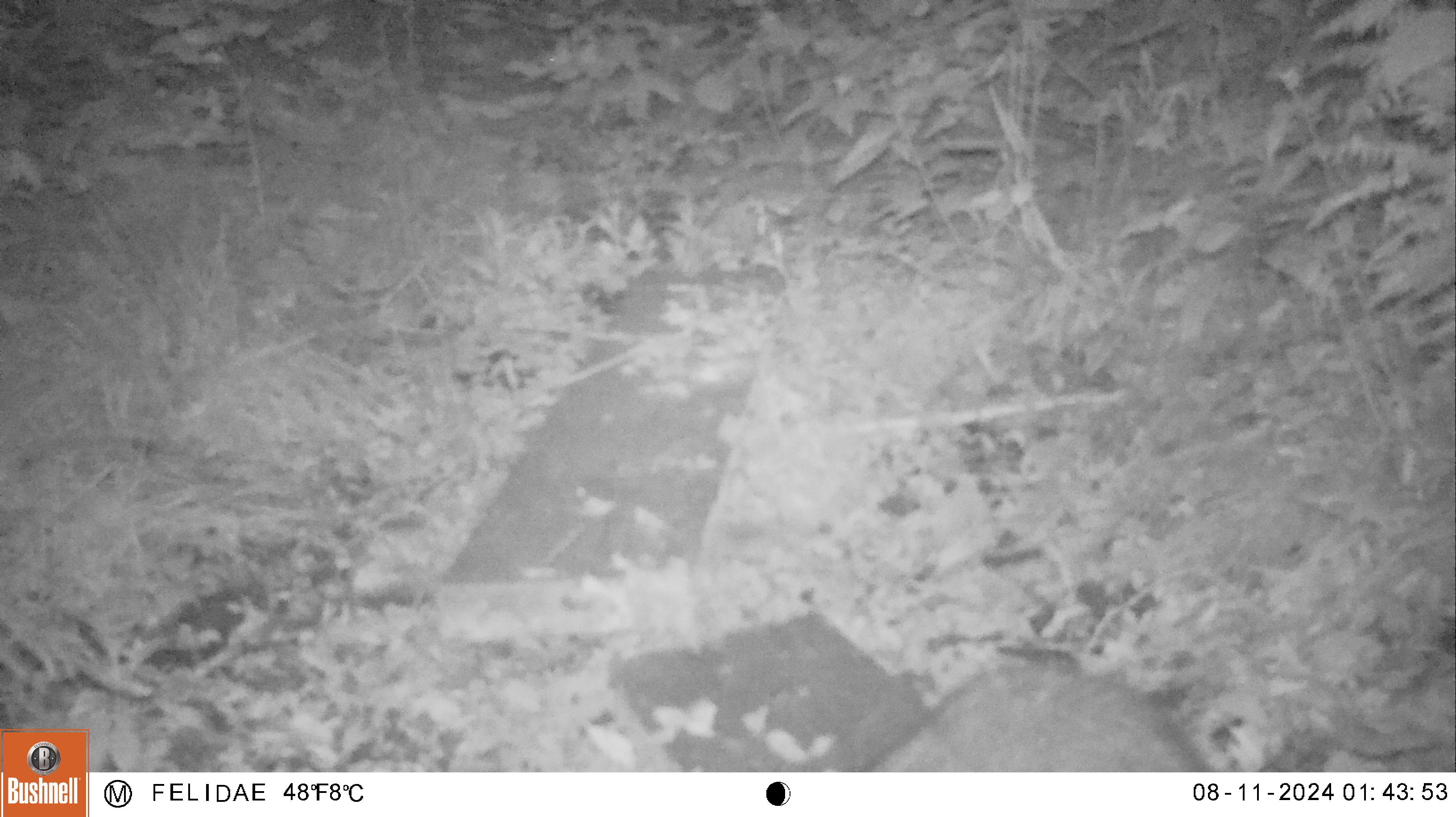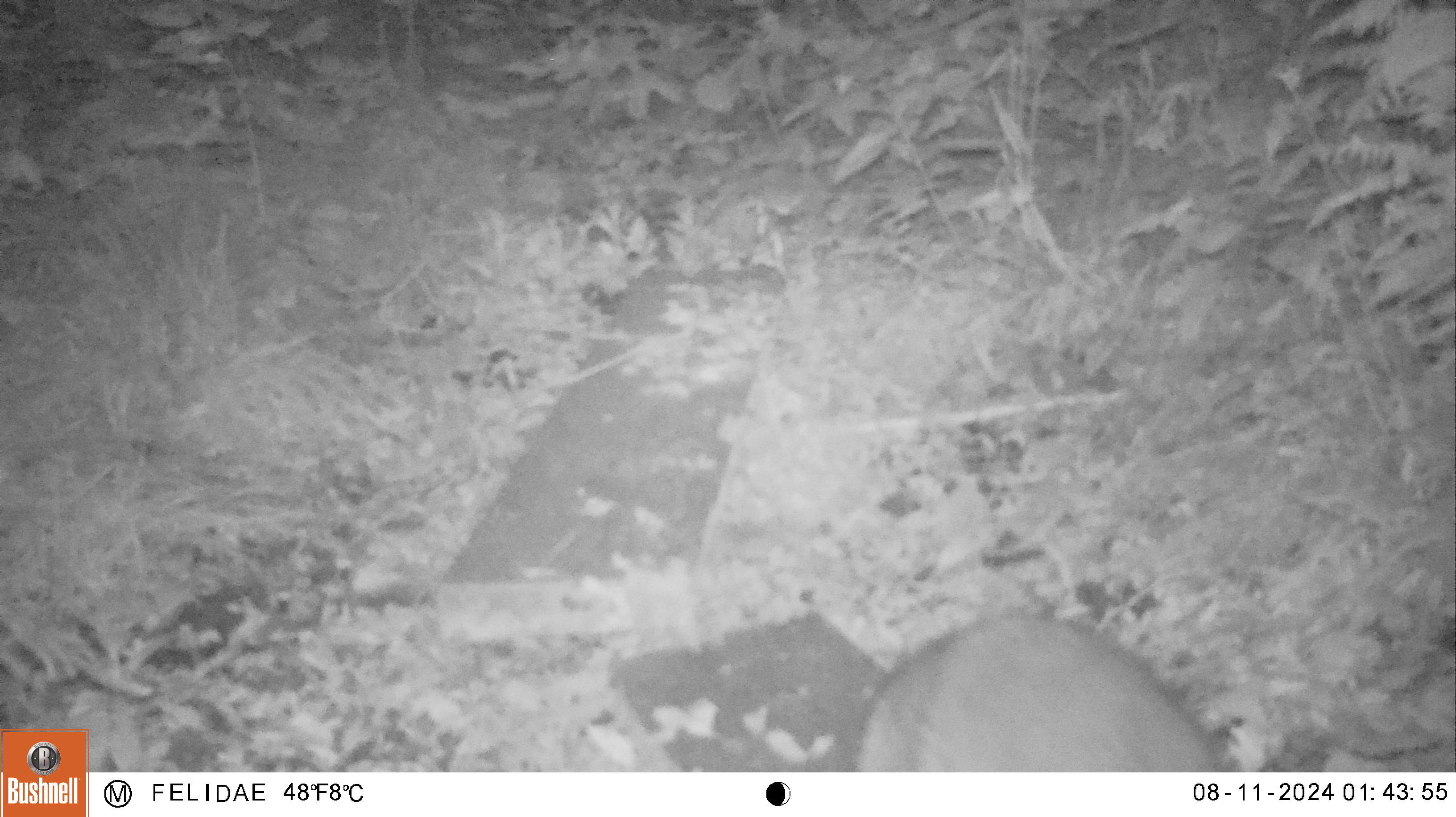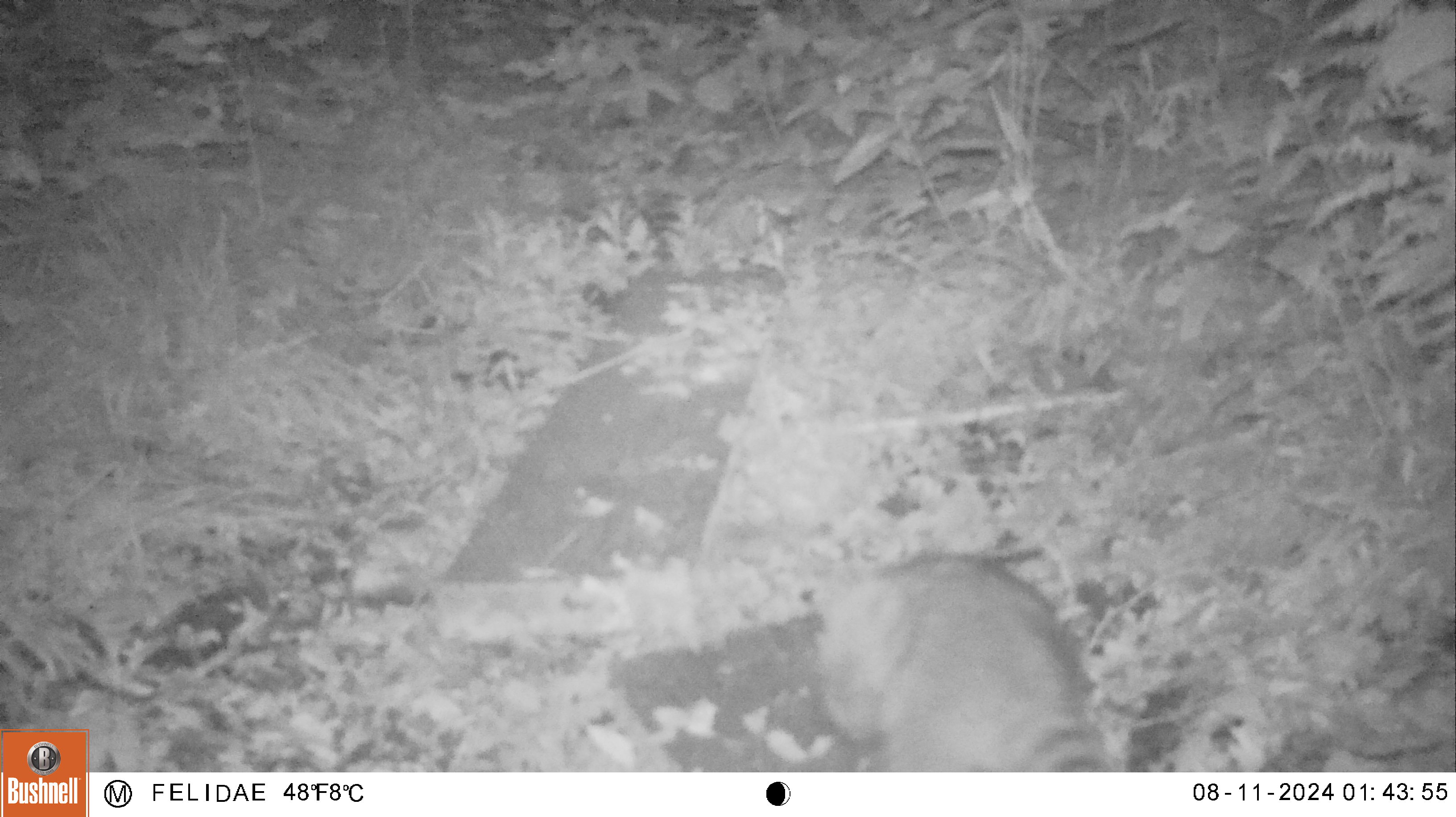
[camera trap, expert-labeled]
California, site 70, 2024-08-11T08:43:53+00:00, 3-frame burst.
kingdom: Animalia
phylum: Chordata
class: Mammalia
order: Carnivora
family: Procyonidae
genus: Procyon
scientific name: Procyon lotor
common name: raccoon